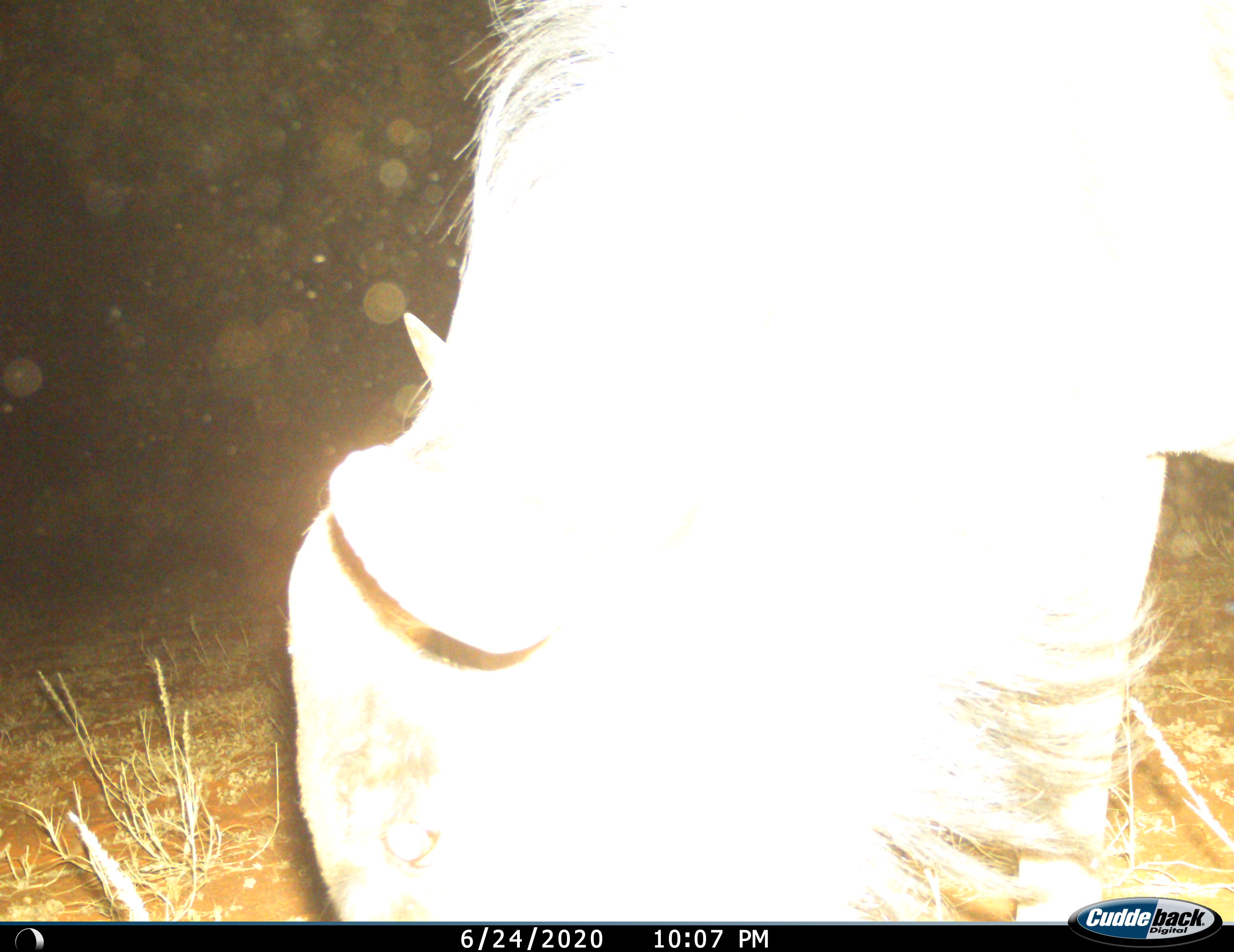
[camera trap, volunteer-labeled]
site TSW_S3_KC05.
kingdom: Animalia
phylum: Chordata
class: Mammalia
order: Artiodactyla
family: Bovidae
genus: Connochaetes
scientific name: Connochaetes taurinus taurinus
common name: blue wildebeest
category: wildebeestblue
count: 1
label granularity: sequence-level